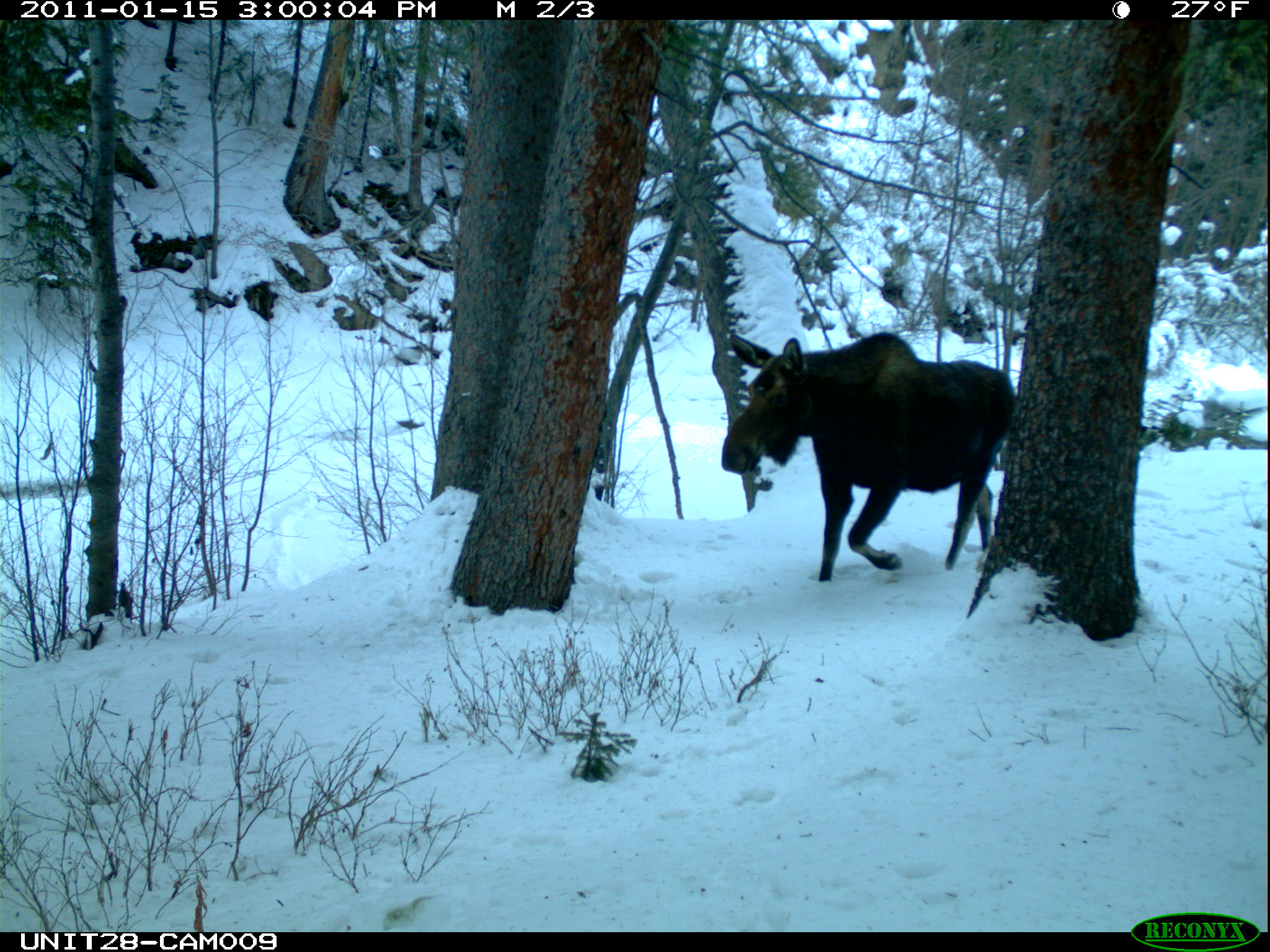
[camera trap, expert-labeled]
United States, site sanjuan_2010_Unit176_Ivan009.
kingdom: Animalia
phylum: Chordata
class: Mammalia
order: Artiodactyla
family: Cervidae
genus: Alces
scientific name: Alces alces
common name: moose